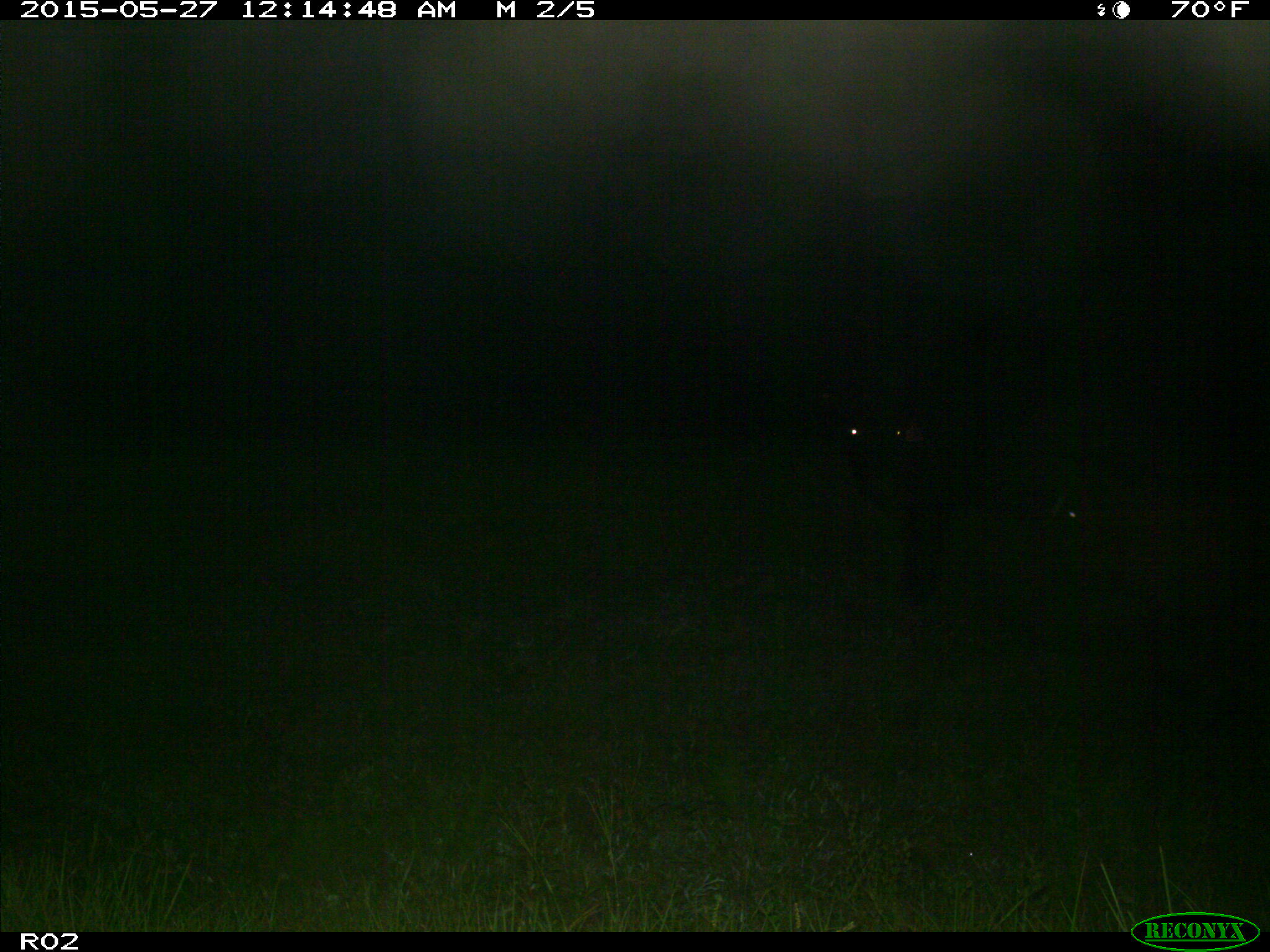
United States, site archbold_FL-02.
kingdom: Animalia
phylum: Chordata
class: Mammalia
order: Artiodactyla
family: Bovidae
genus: Bos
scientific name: Bos taurus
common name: domestic cow